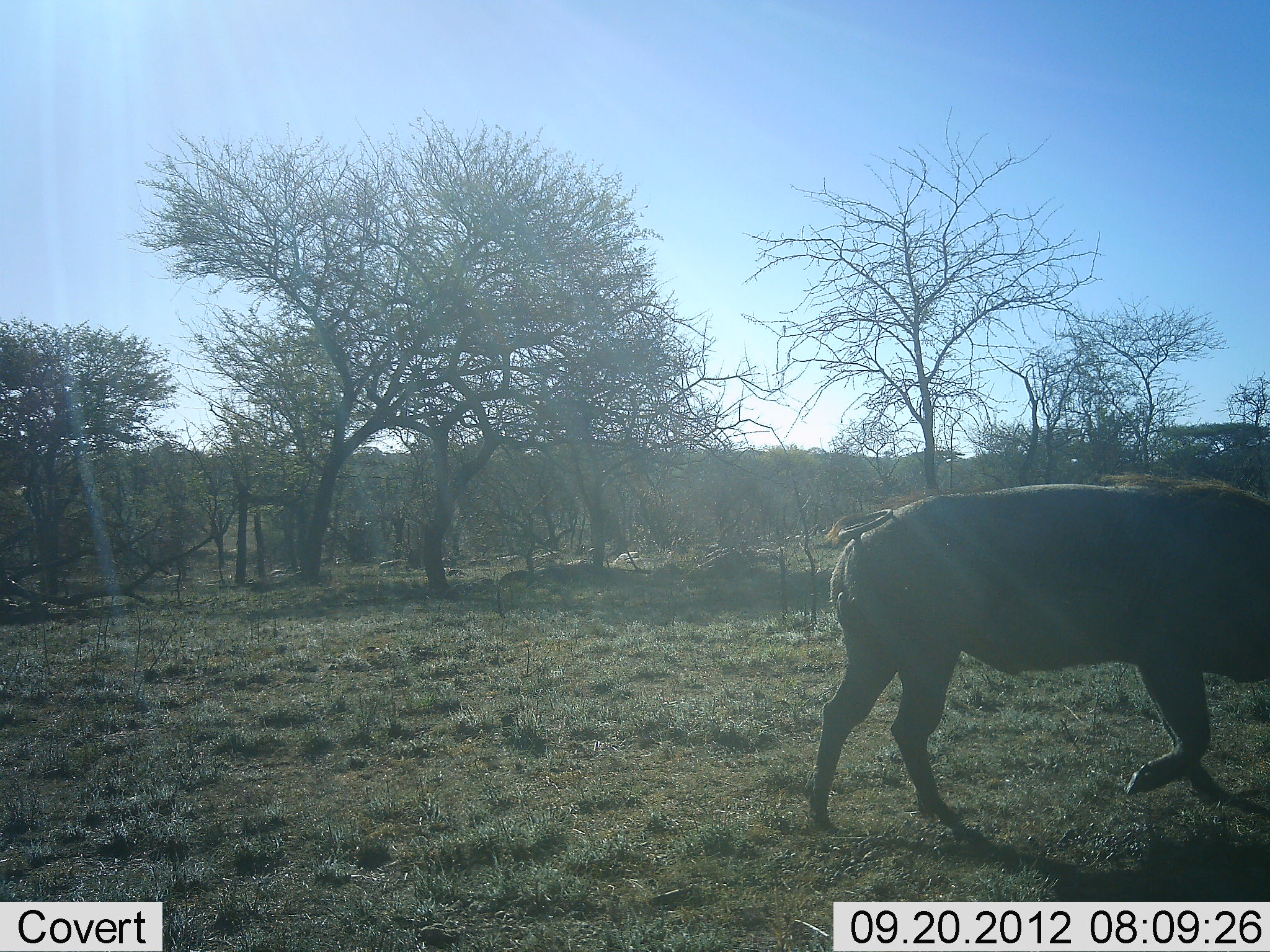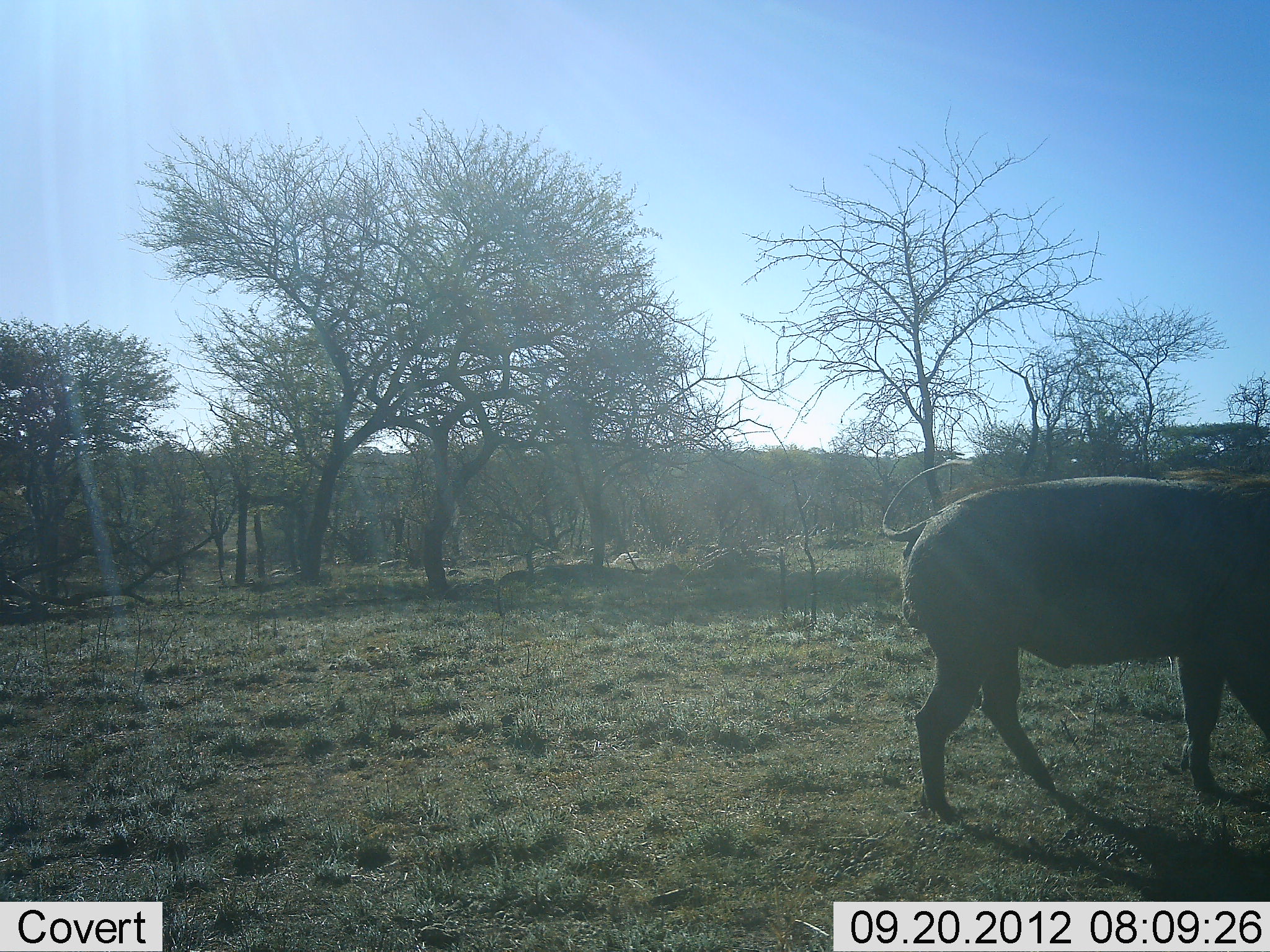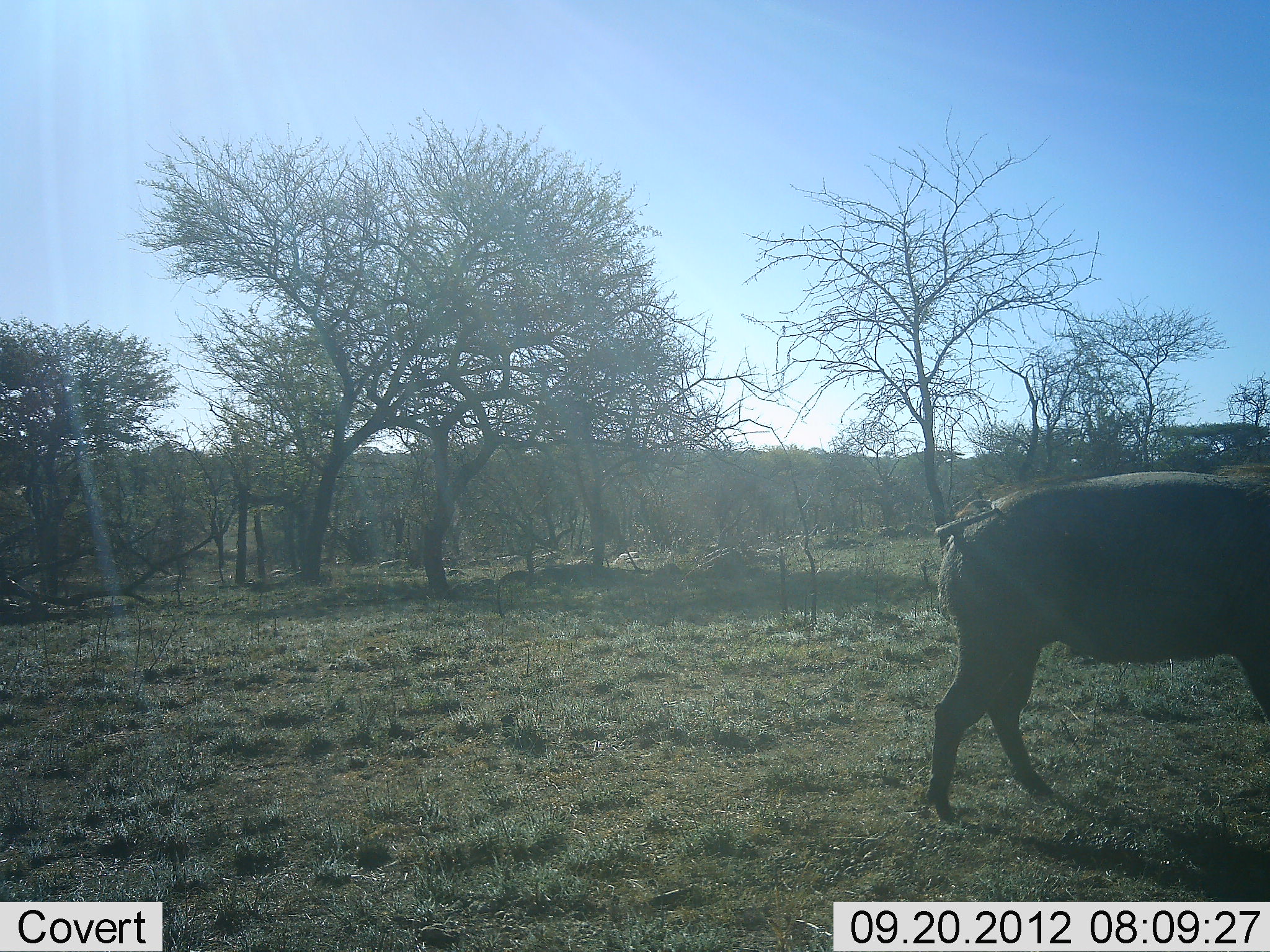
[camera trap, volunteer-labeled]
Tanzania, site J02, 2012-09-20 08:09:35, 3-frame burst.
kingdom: Animalia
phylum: Chordata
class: Mammalia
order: Artiodactyla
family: Suidae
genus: Phacochoerus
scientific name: Phacochoerus africanus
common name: warthog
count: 1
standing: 10%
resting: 0%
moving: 90%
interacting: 0%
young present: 0%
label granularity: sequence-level